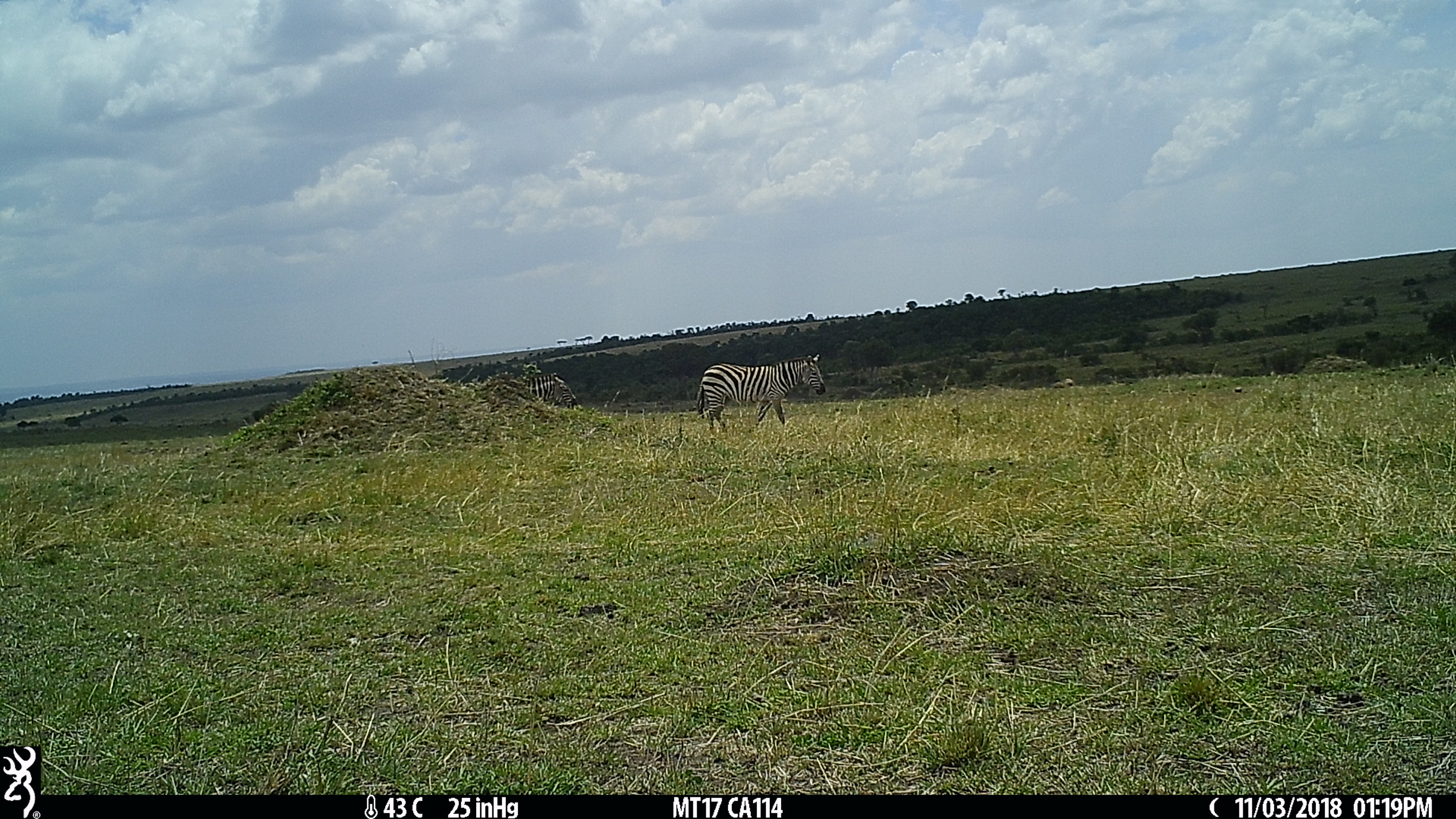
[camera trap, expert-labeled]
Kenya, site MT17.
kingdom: Animalia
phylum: Chordata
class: Mammalia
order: Perissodactyla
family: Equidae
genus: Equus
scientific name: Equus quagga burchellii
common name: burchell's zebra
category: zebra